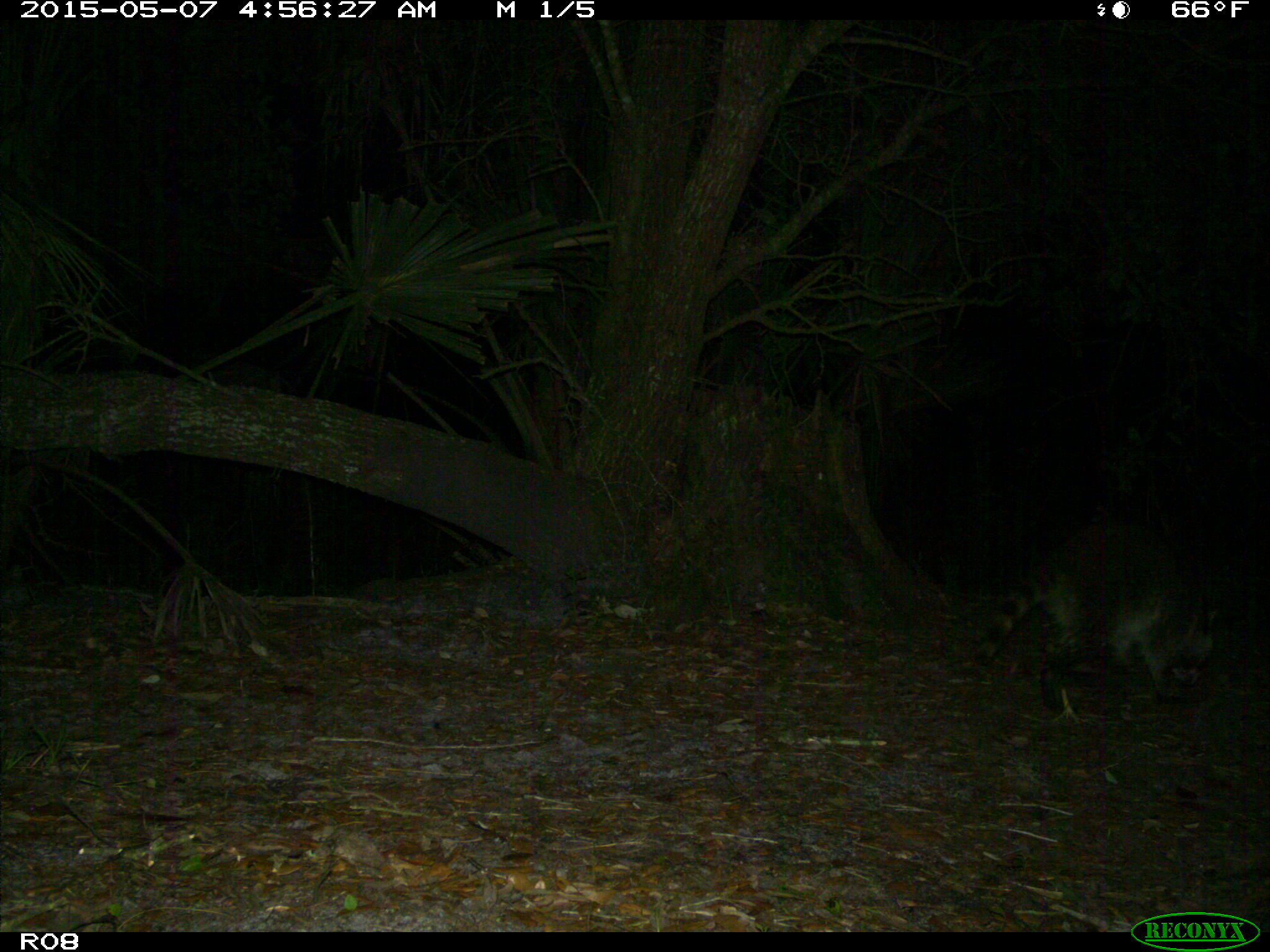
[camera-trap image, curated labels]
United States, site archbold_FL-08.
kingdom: Animalia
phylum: Chordata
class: Mammalia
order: Carnivora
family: Procyonidae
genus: Procyon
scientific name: Procyon lotor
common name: common raccoon